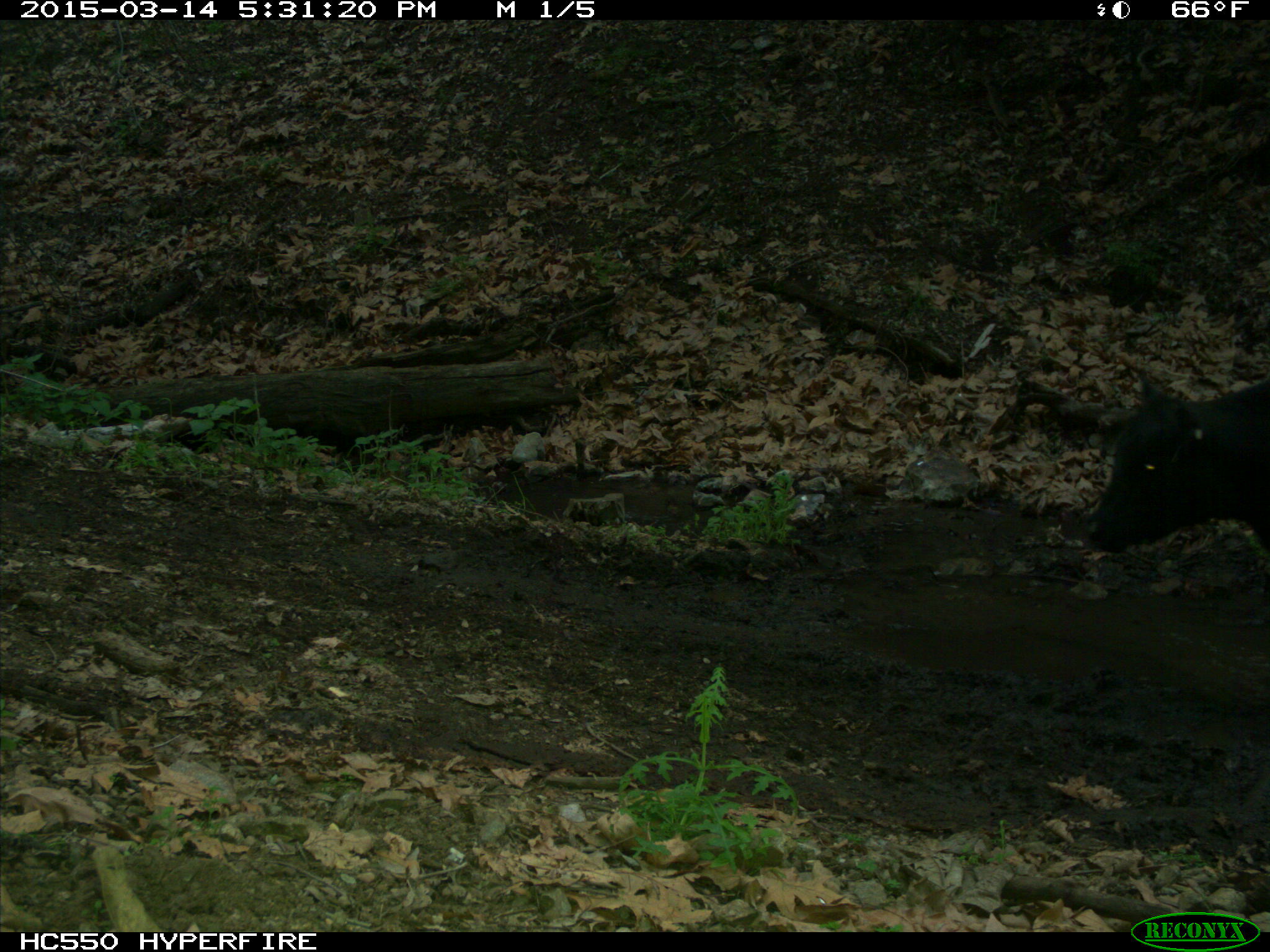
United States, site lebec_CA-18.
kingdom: Animalia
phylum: Chordata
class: Mammalia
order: Artiodactyla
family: Bovidae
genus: Bos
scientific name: Bos taurus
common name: domestic cow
Bos taurus (domestic cow).